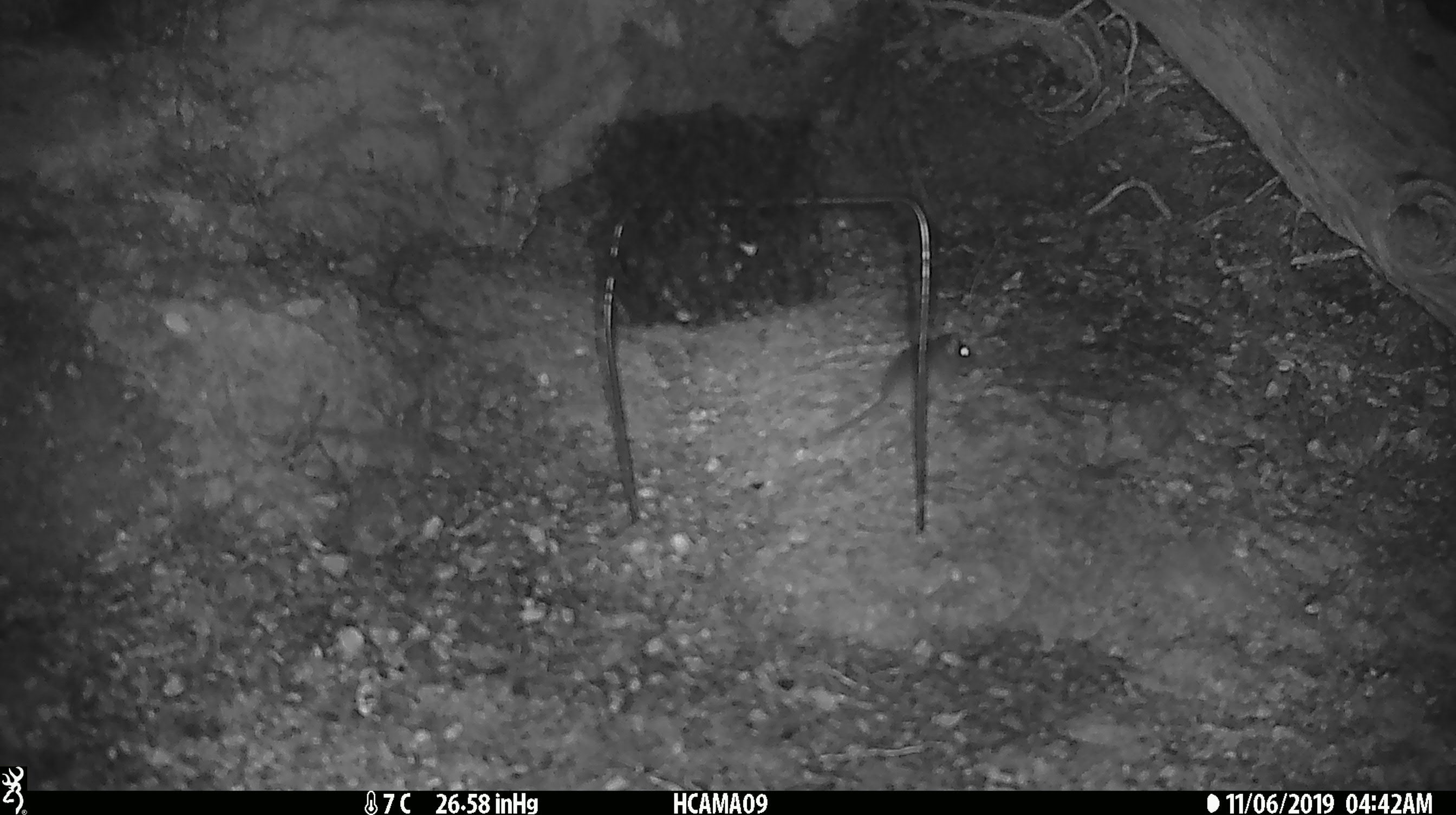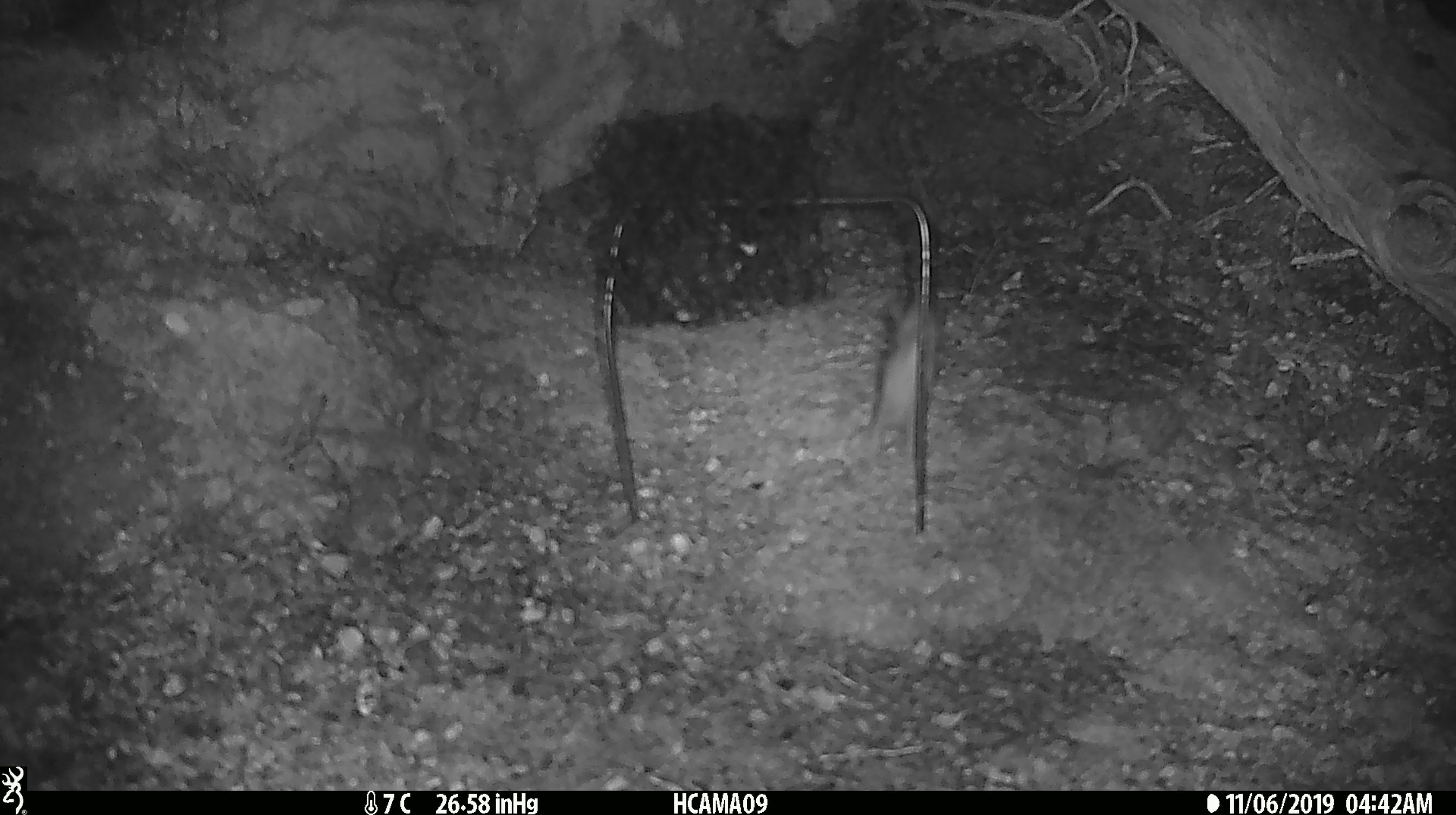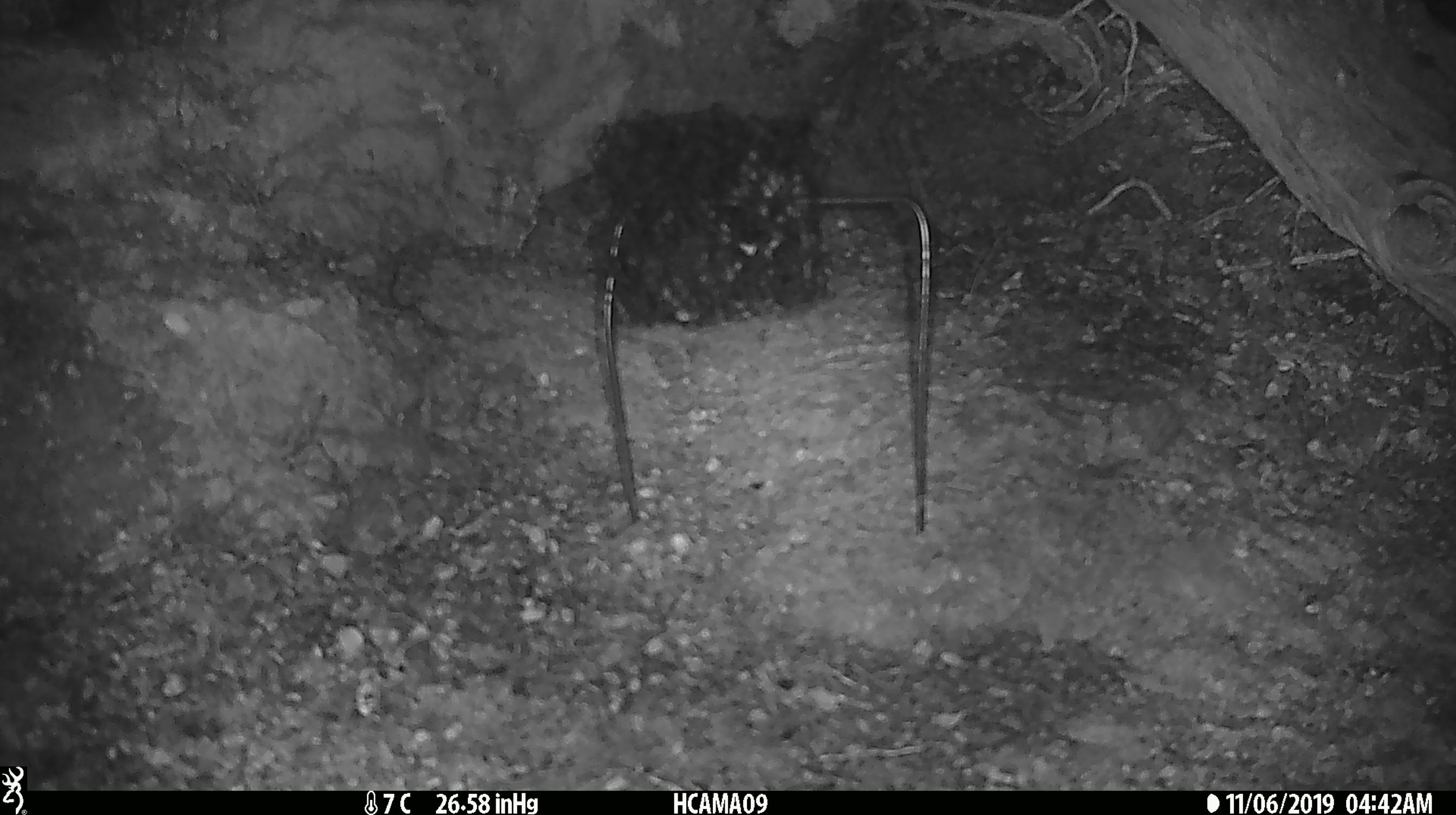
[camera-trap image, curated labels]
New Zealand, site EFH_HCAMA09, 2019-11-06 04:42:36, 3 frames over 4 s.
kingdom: Animalia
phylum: Chordata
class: Mammalia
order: Rodentia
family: Muridae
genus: Mus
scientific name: Mus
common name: mouse